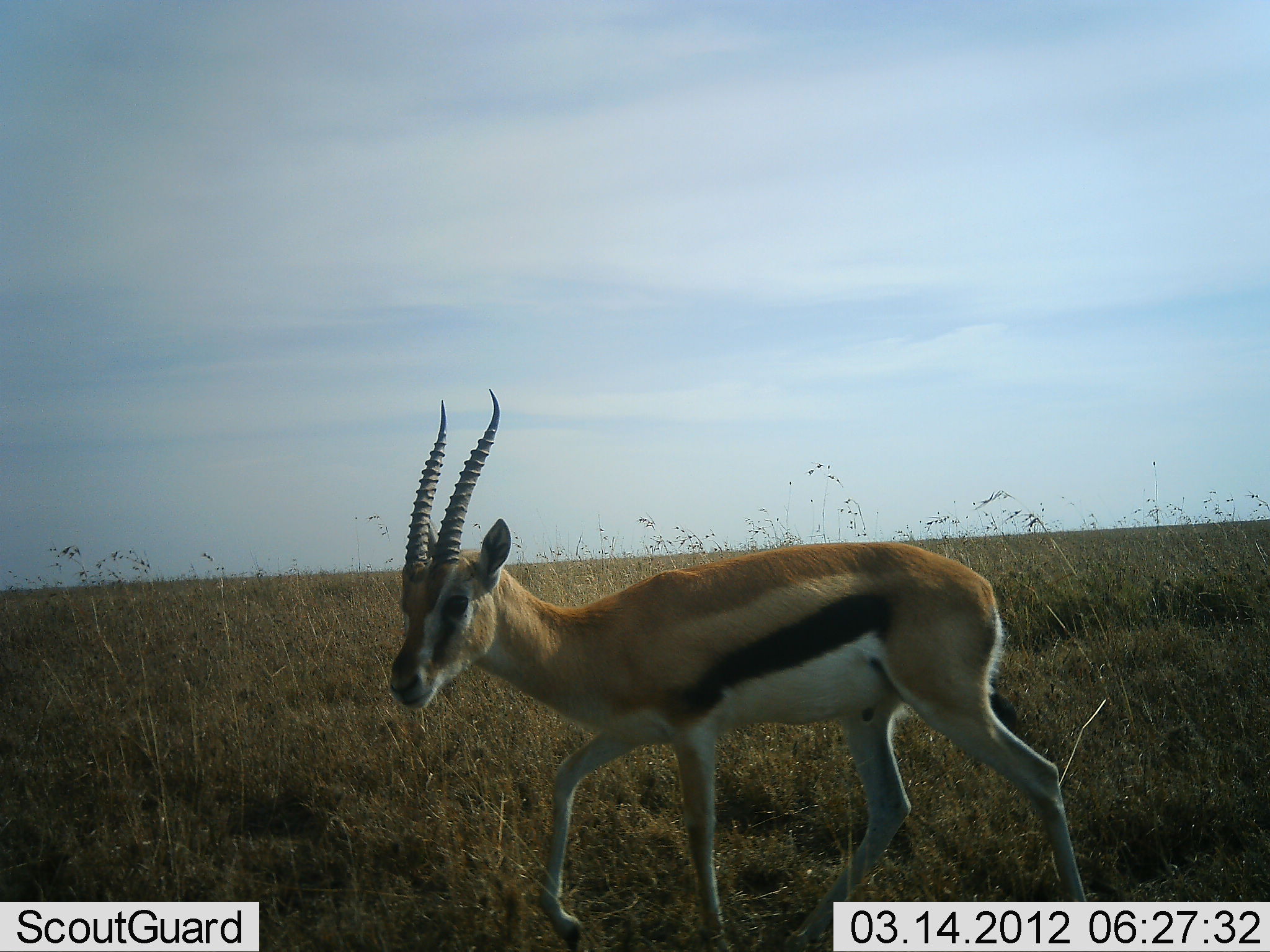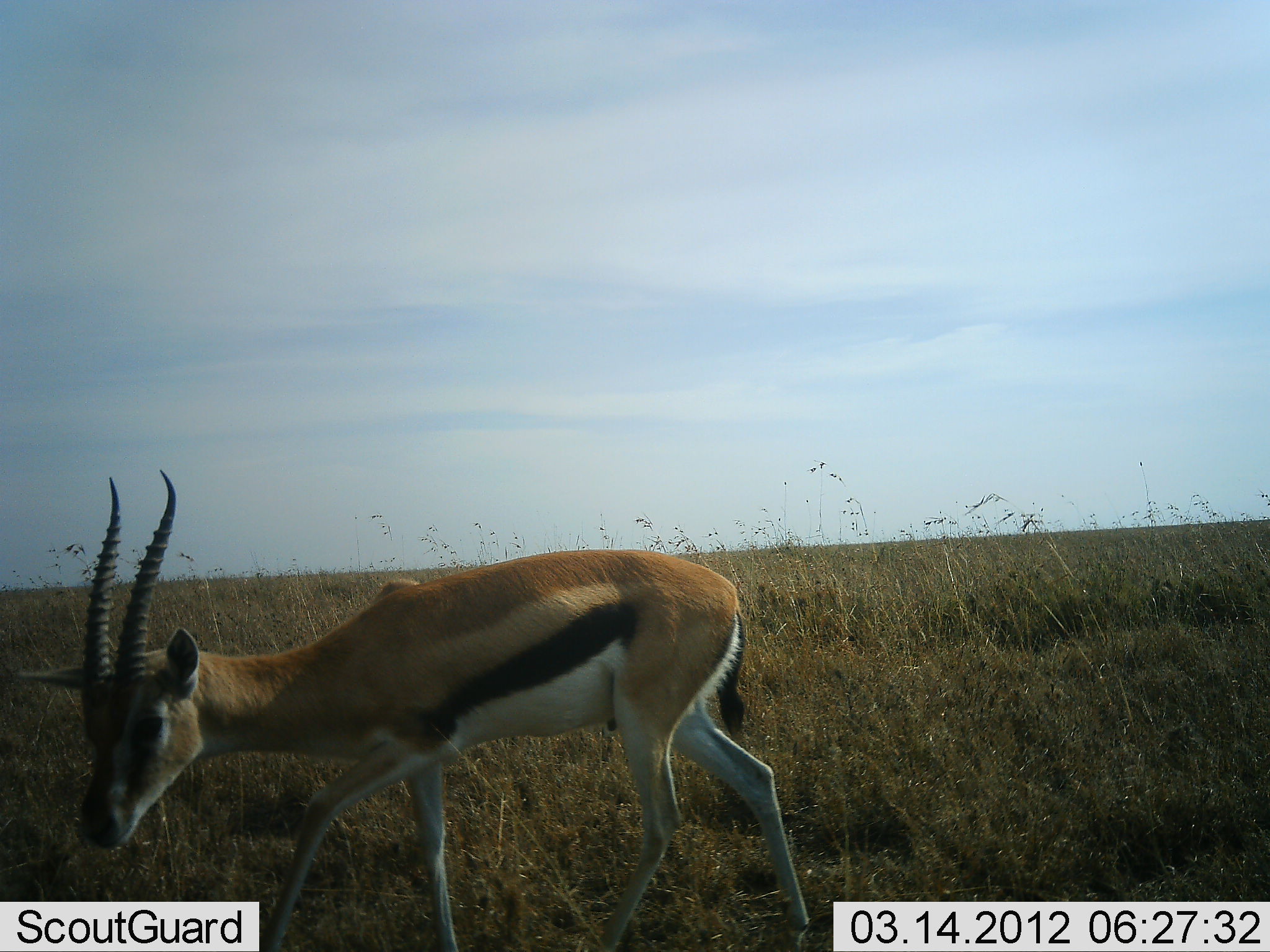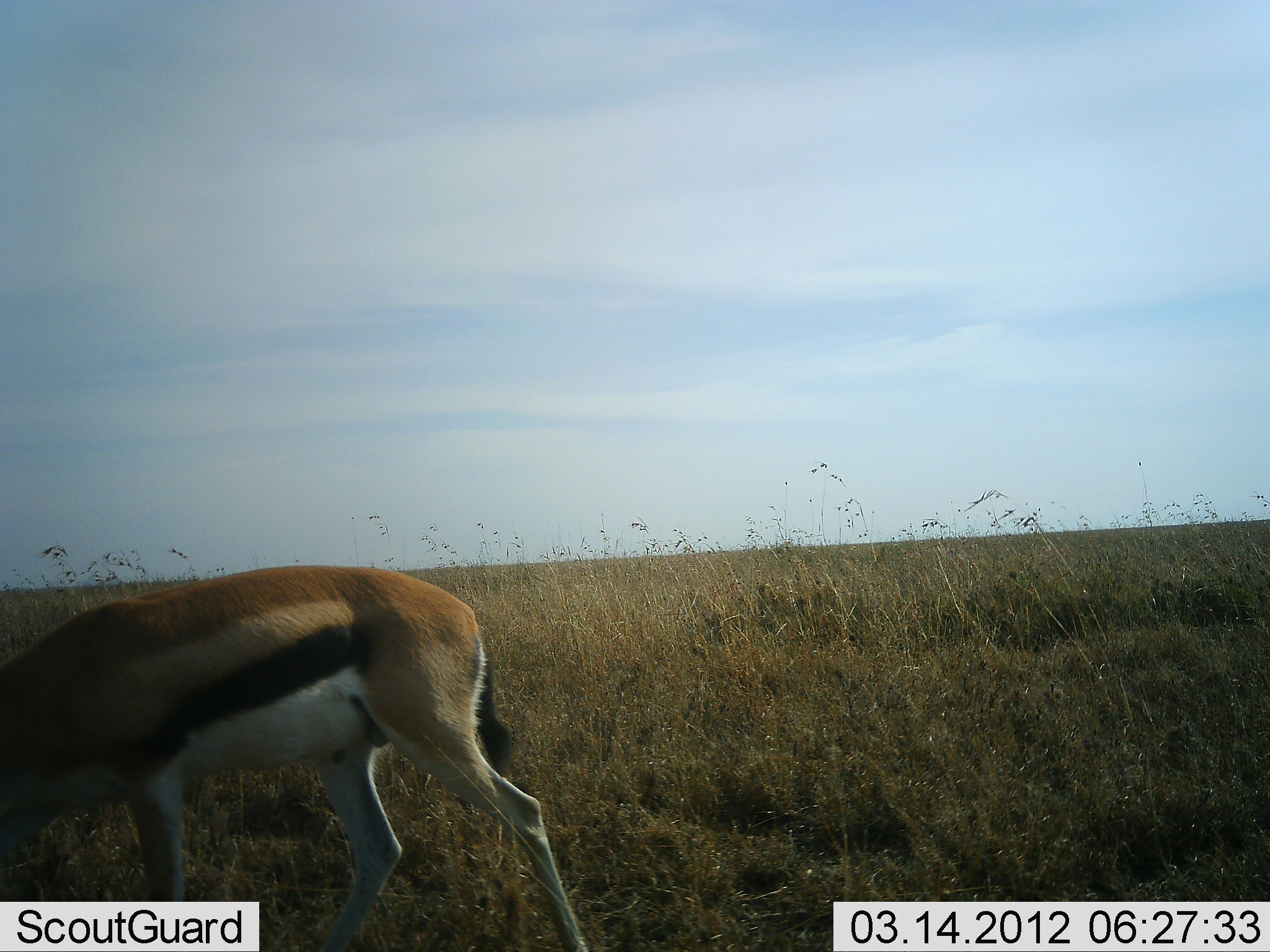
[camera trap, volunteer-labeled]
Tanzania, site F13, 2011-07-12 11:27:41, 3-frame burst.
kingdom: Animalia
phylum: Chordata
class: Mammalia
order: Artiodactyla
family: Bovidae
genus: Eudorcas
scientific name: Eudorcas thomsonii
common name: thomson's gazelle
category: gazellethomsons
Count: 1.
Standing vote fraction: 6%.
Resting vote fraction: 0%.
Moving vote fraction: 94%.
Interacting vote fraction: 0%.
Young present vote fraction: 0%.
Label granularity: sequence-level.